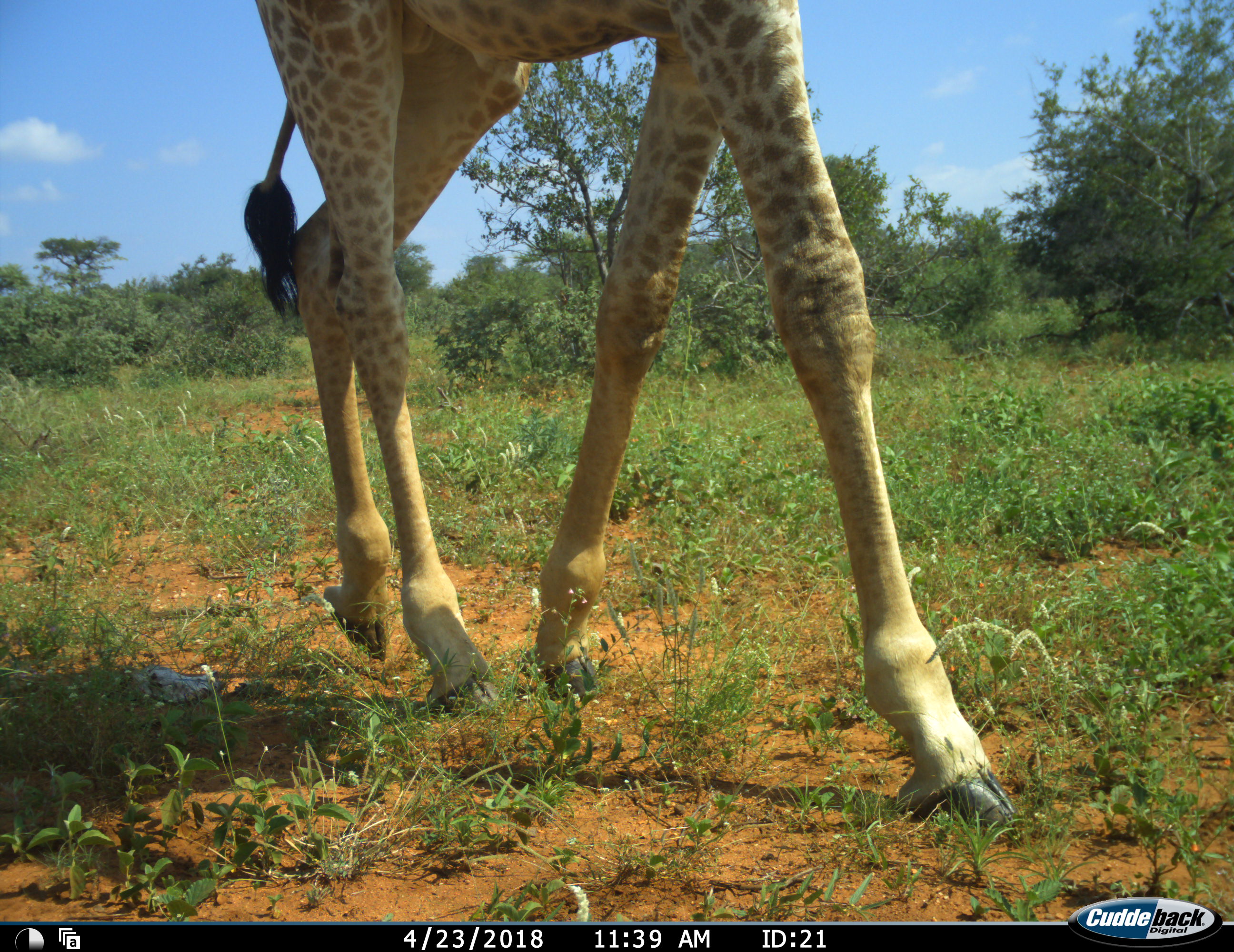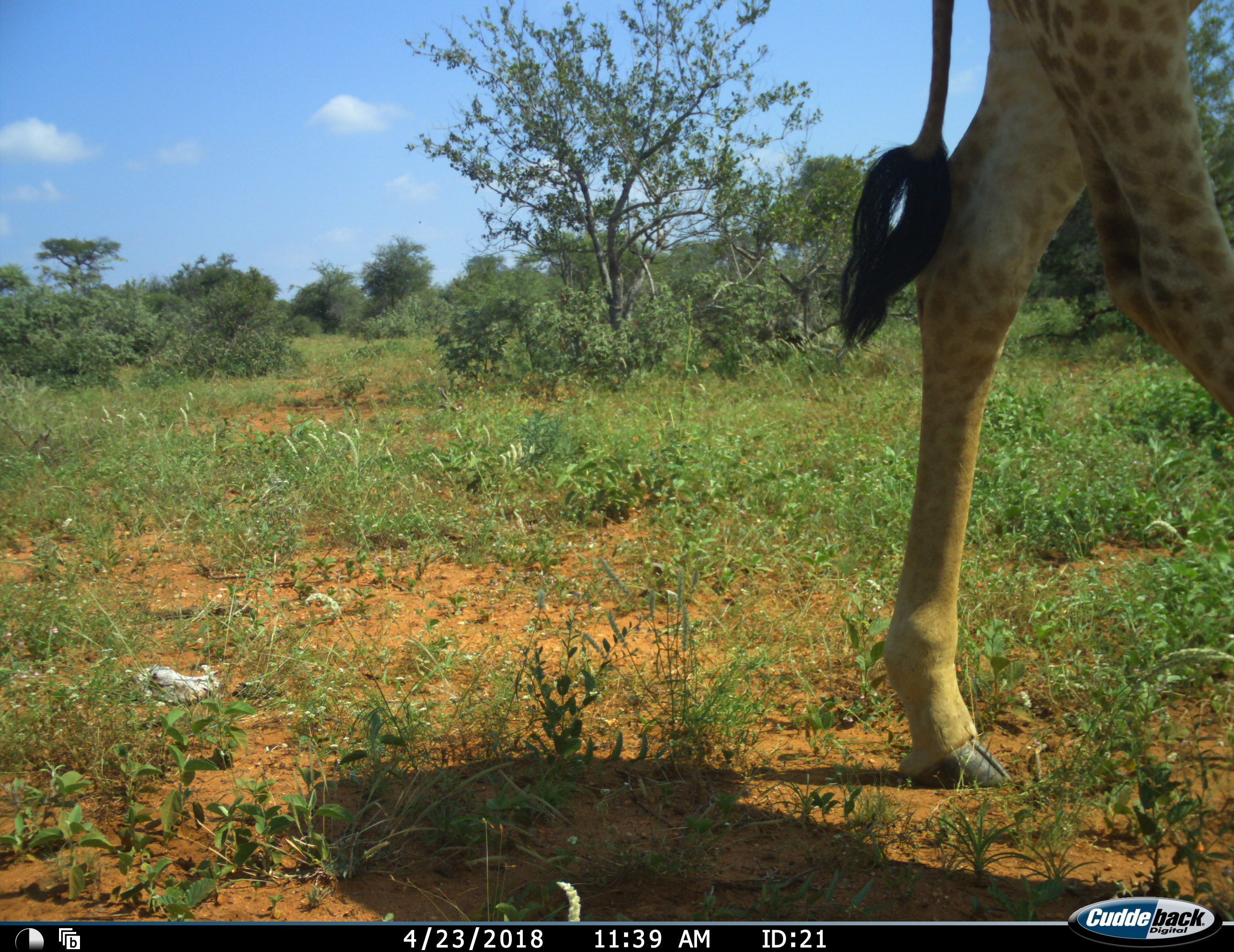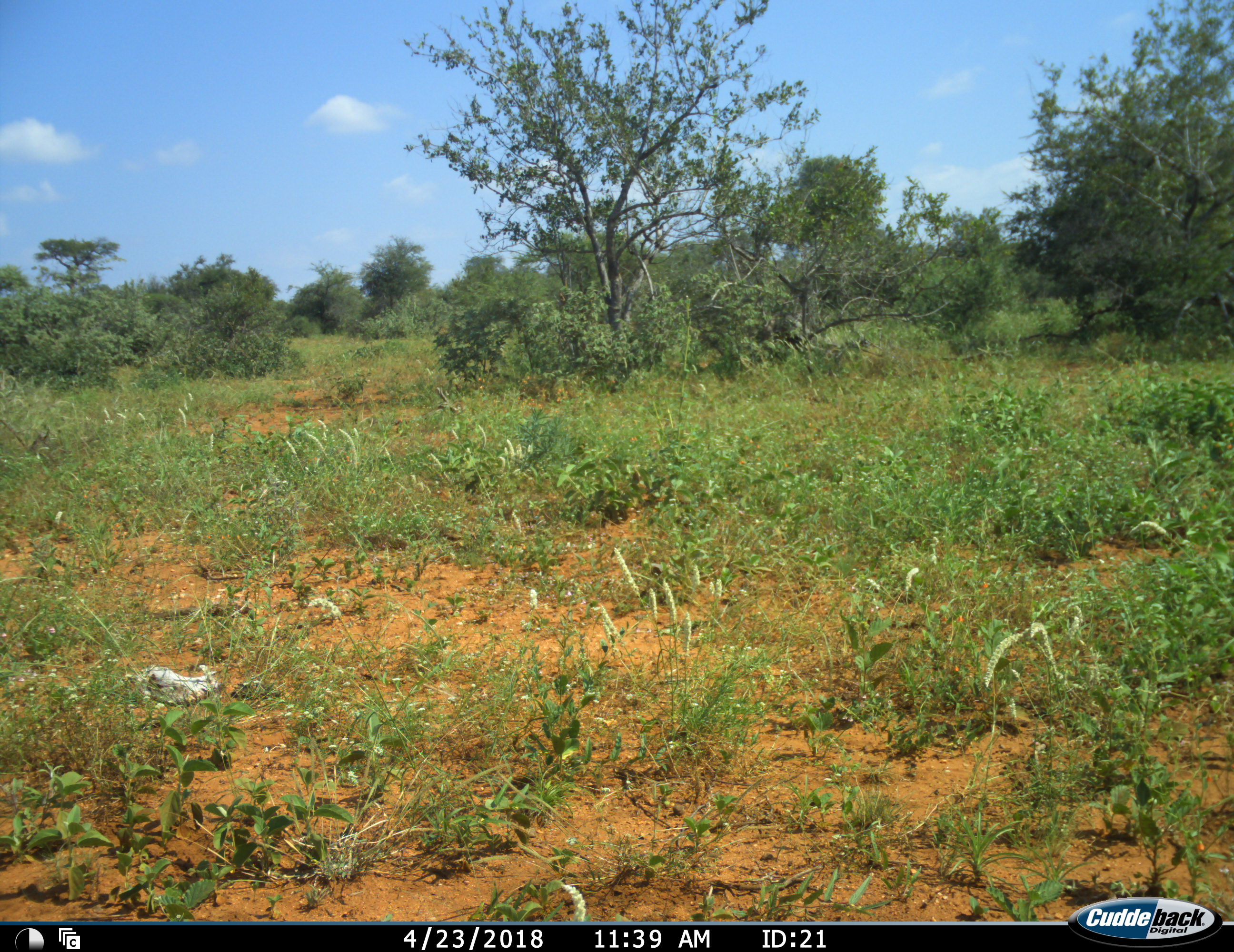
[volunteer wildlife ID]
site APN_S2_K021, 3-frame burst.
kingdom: Animalia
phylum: Chordata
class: Mammalia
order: Artiodactyla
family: Giraffidae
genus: Giraffa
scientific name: Giraffa camelopardalis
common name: giraffe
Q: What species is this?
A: Giraffe (Giraffa camelopardalis).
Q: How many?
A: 1.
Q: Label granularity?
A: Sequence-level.